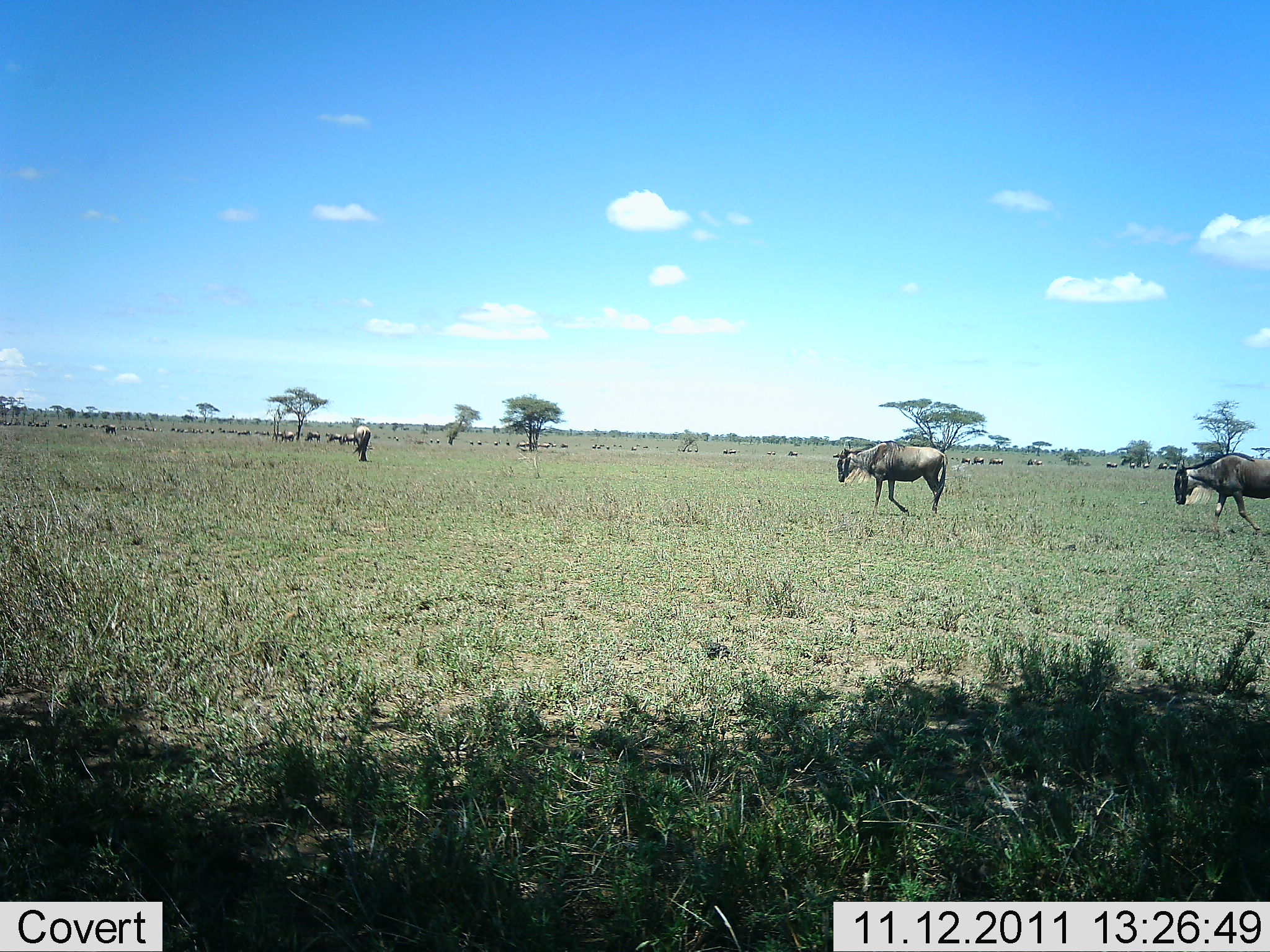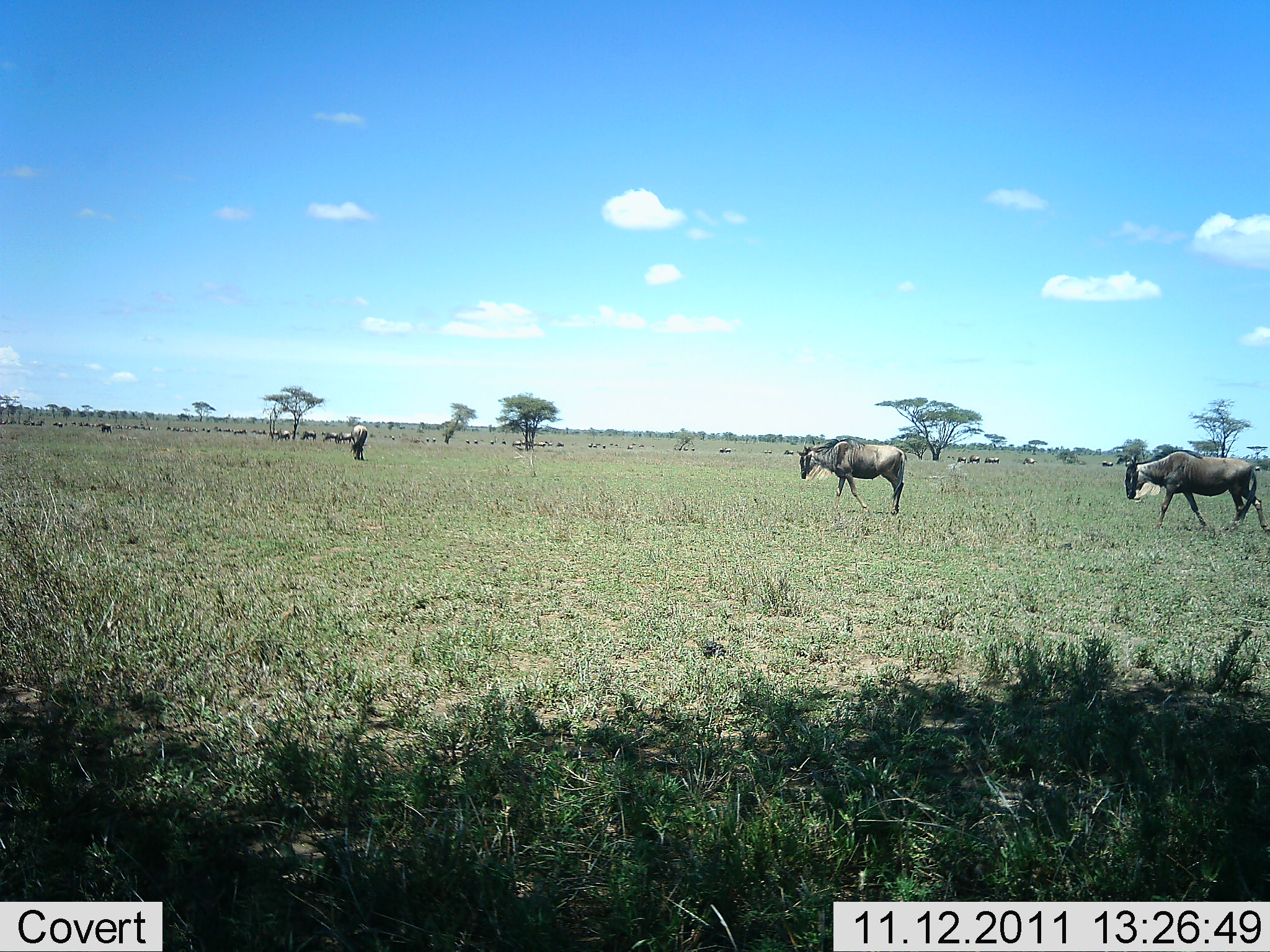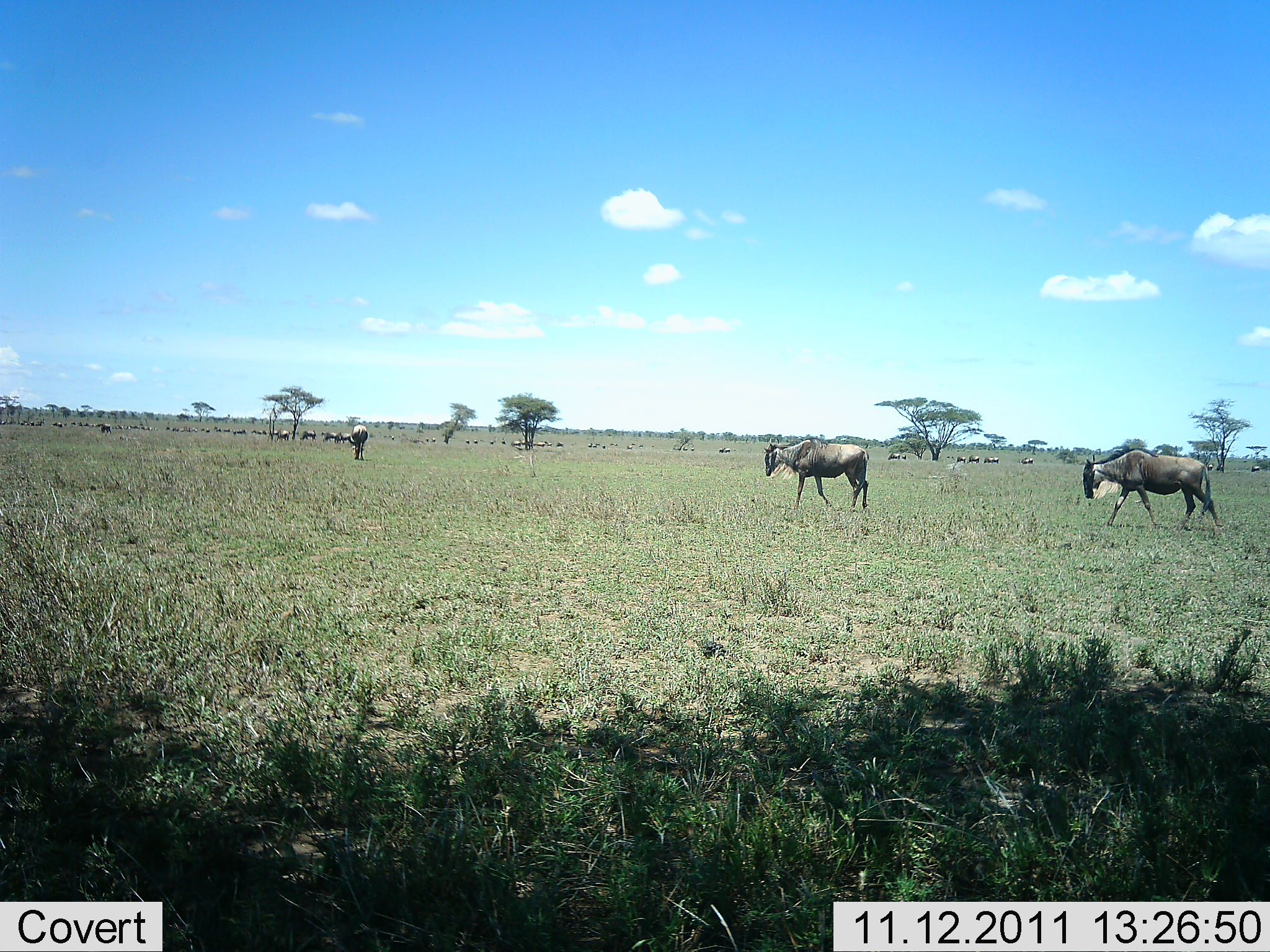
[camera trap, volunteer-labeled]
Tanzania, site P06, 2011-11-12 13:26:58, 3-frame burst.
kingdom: Animalia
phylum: Chordata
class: Mammalia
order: Artiodactyla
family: Bovidae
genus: Connochaetes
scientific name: Connochaetes taurinus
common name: blue wildebeest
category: wildebeest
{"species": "wildebeest (blue wildebeest) (Connochaetes taurinus)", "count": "11-50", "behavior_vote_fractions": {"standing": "15%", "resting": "0%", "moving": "92%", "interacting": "0%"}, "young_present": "0%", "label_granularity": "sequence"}